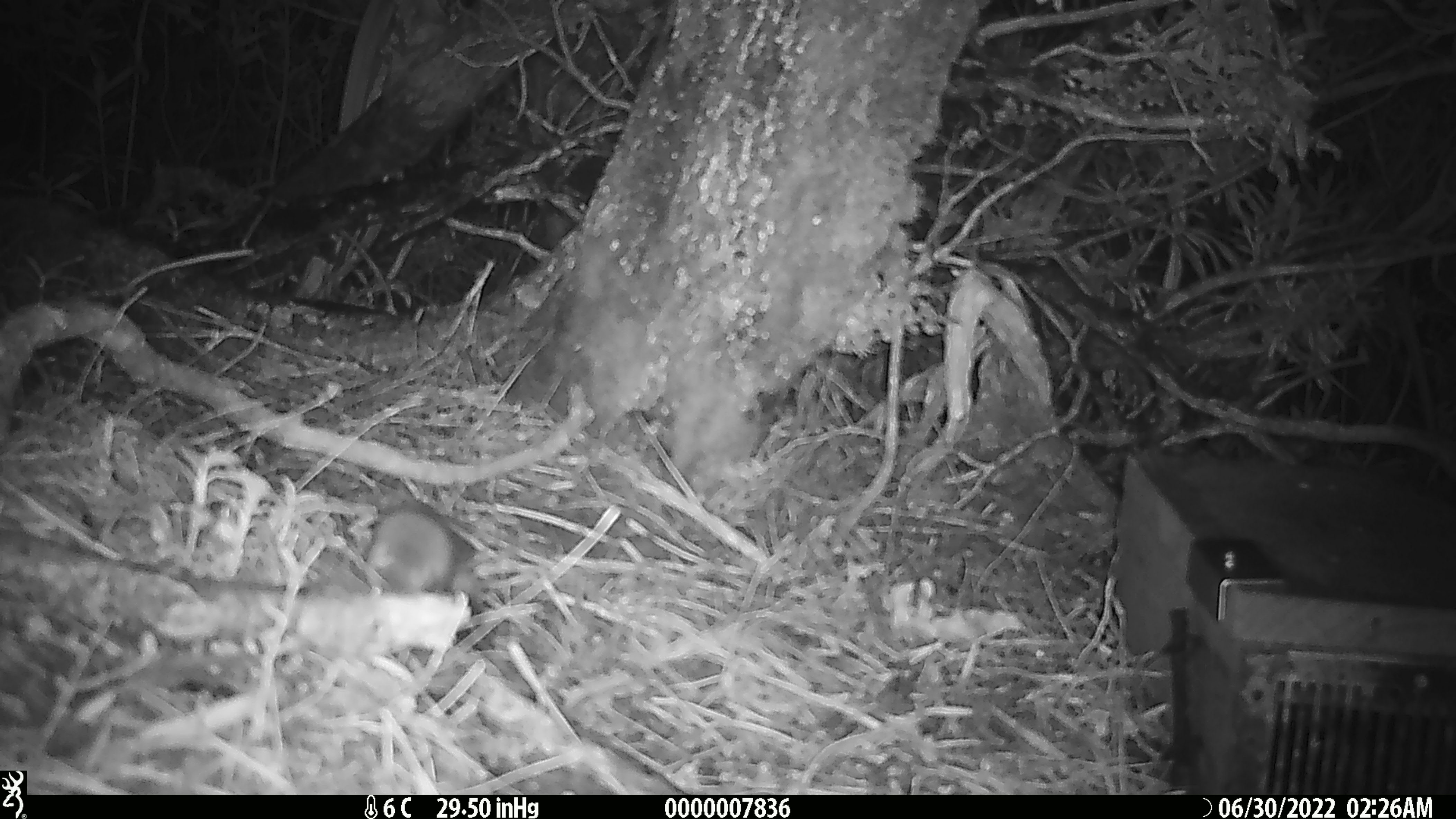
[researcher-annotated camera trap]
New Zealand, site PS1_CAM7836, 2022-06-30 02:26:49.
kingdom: Animalia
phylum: Chordata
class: Mammalia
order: Rodentia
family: Muridae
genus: Mus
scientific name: Mus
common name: mouse